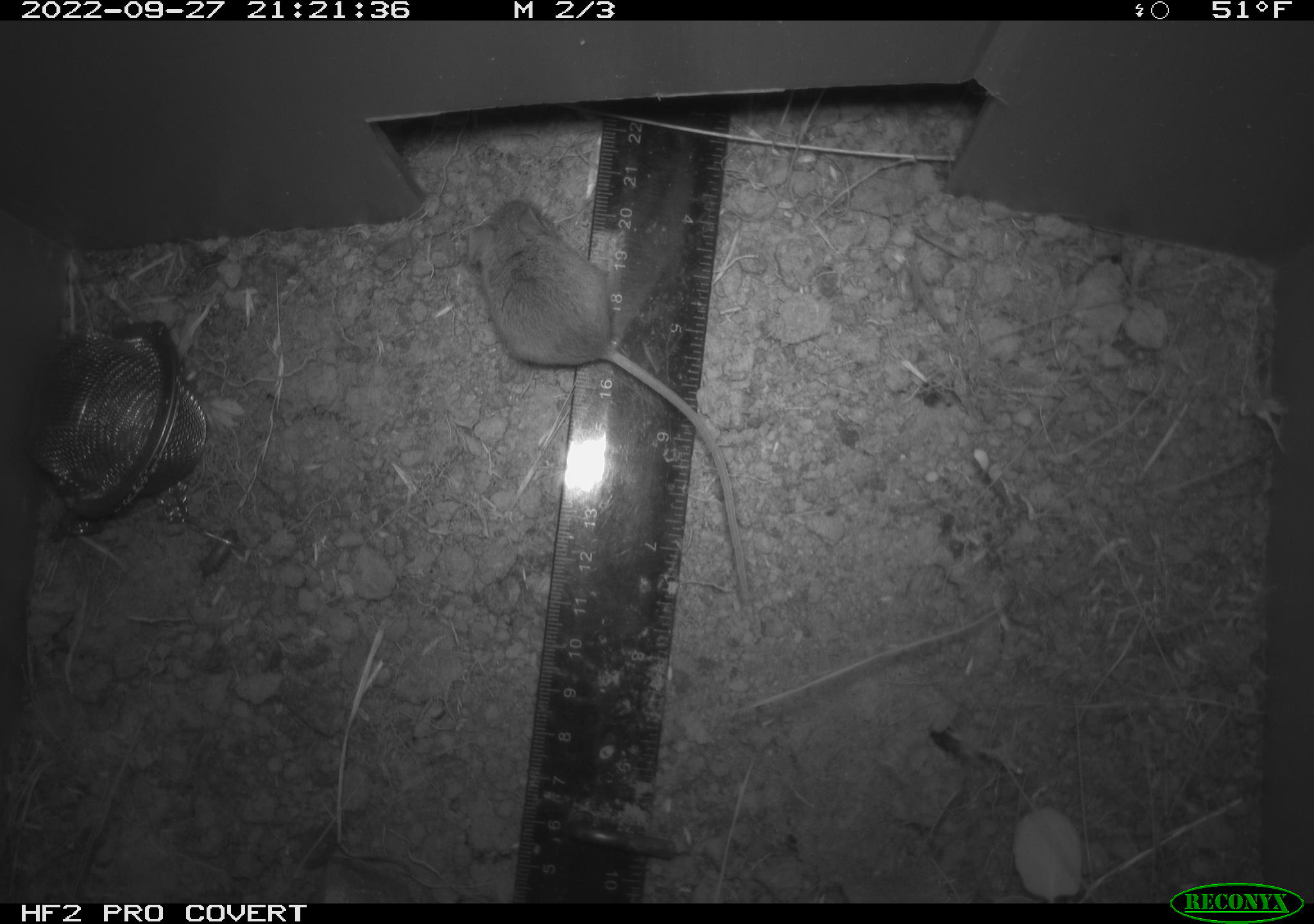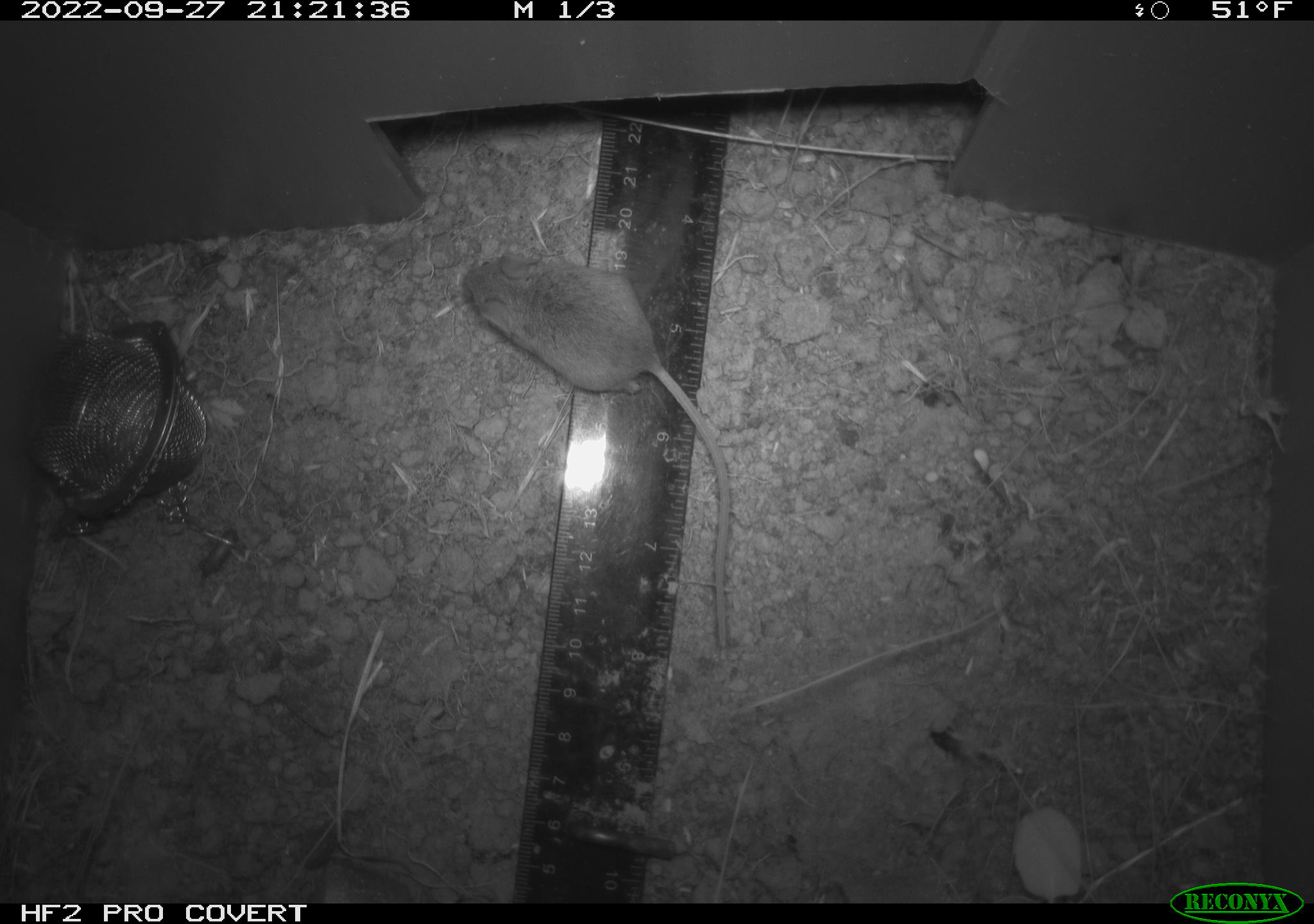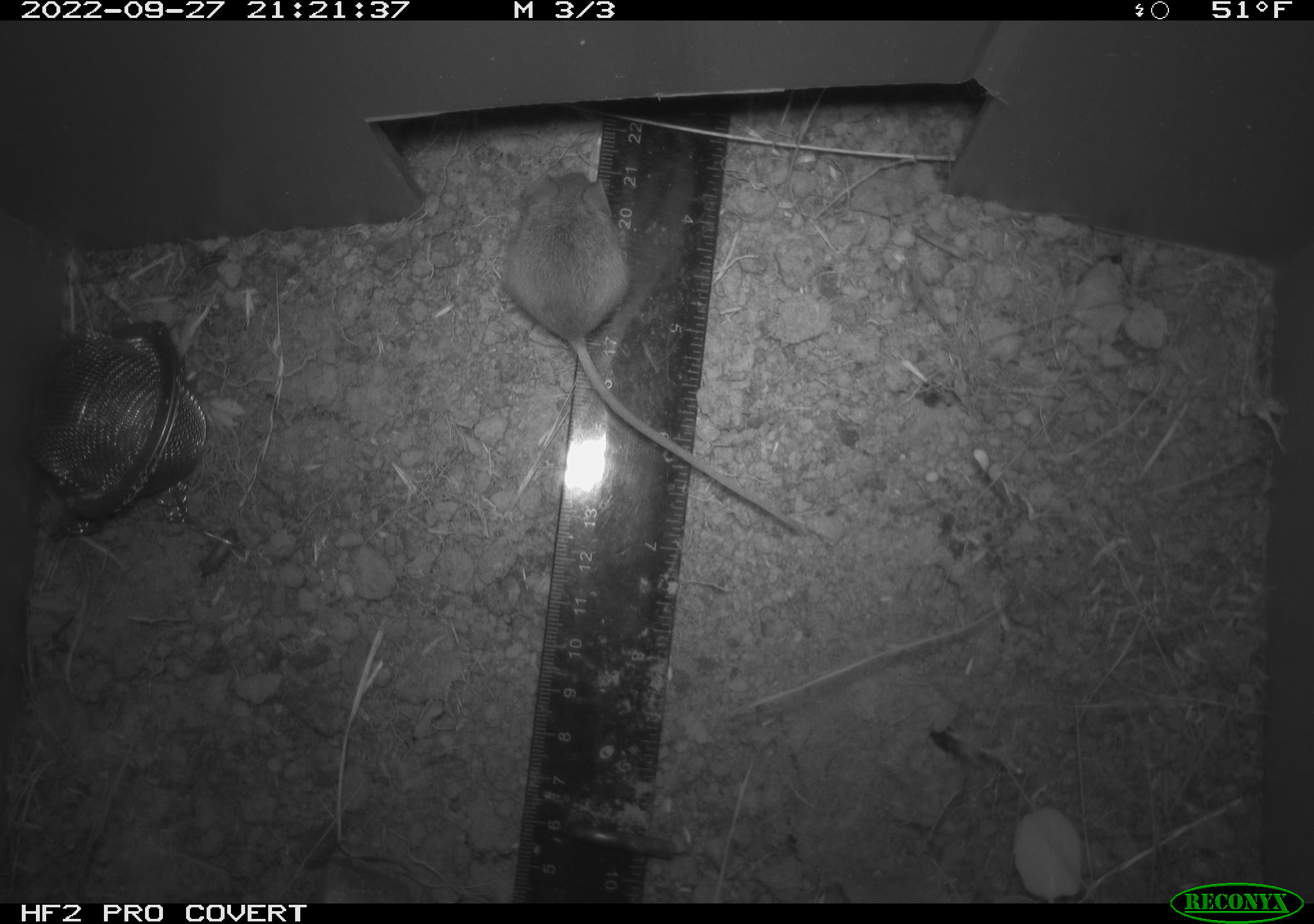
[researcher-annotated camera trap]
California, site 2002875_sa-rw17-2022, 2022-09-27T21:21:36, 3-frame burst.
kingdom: Animalia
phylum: Chordata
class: Mammalia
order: Rodentia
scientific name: Rodentia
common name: mouse species